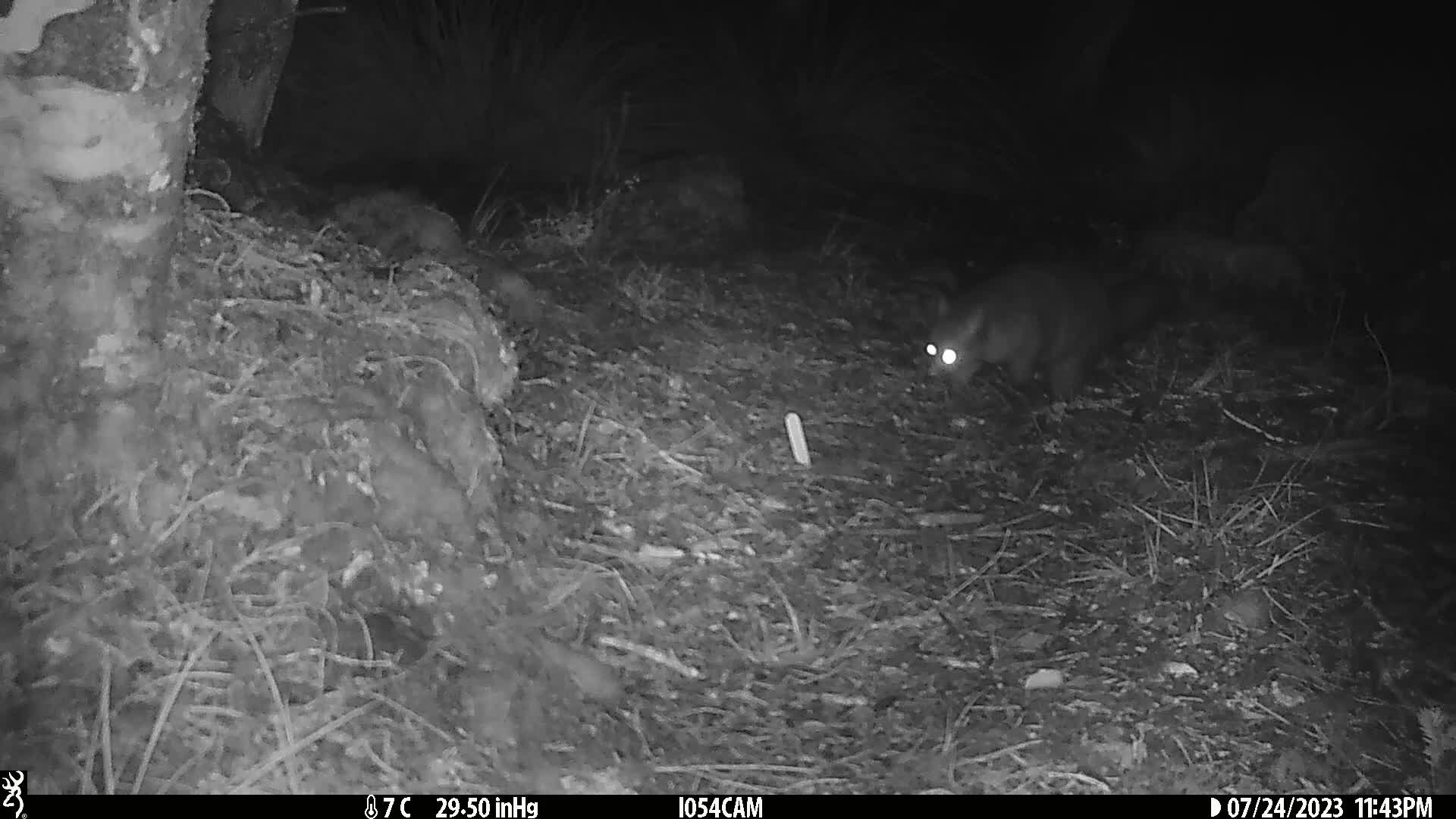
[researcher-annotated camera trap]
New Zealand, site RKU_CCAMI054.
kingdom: Animalia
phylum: Chordata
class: Mammalia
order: Diprotodontia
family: Phalangeridae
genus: Trichosurus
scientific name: Trichosurus vulpecula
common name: common brushtail possum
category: possum